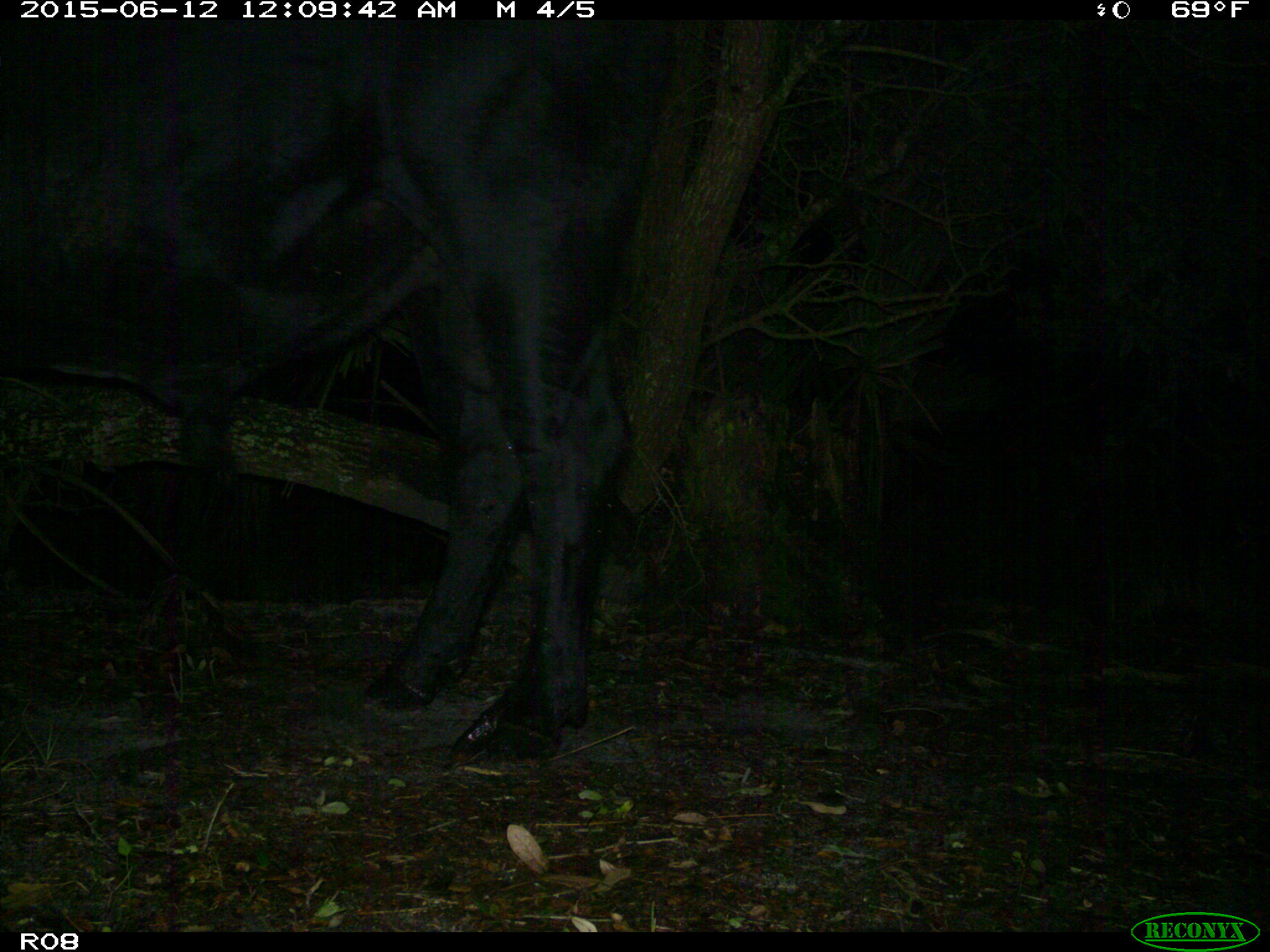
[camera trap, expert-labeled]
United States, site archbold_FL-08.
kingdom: Animalia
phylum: Chordata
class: Mammalia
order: Artiodactyla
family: Bovidae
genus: Bos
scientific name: Bos taurus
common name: domestic cow